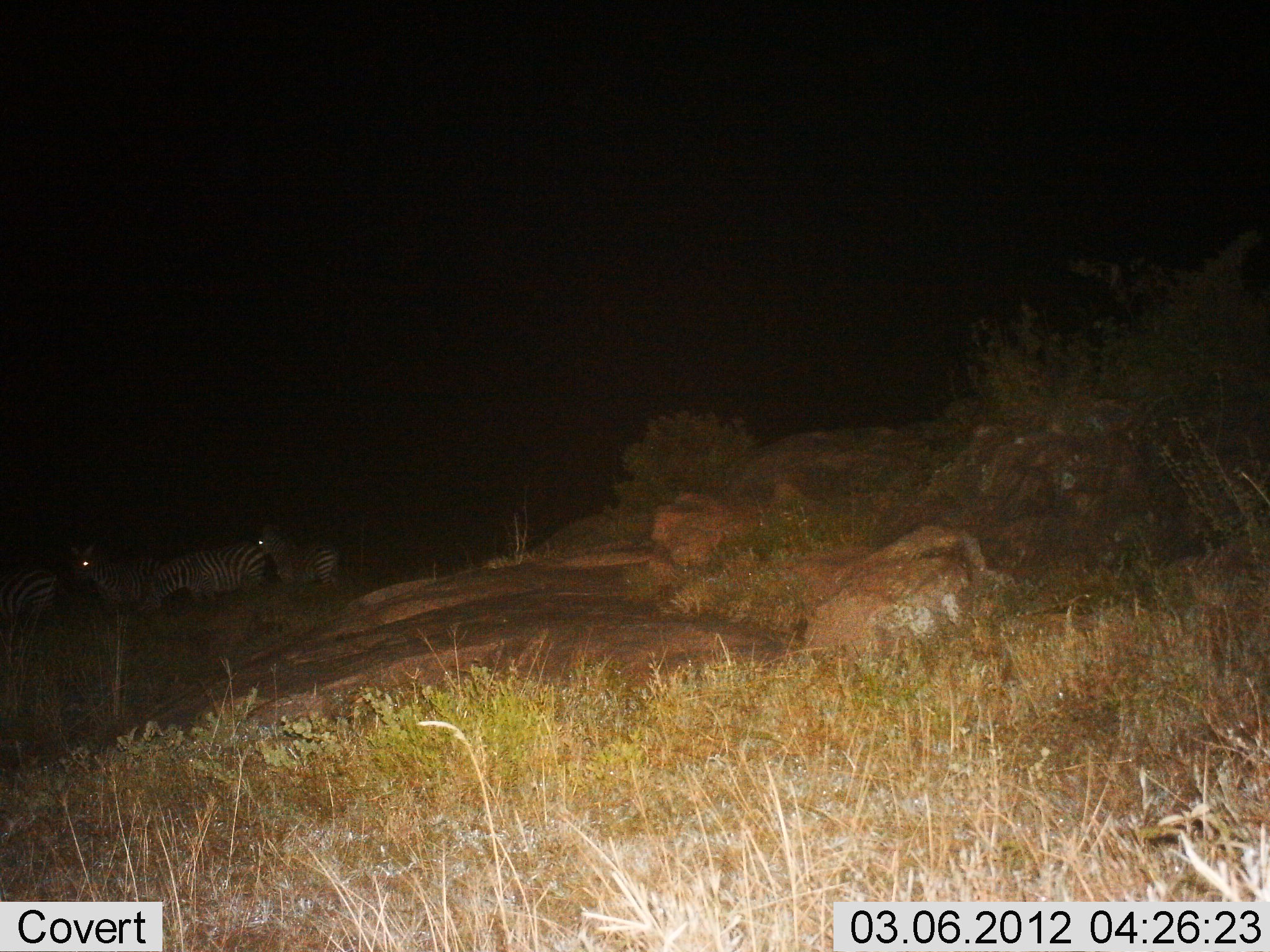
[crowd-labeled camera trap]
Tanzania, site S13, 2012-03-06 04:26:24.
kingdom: Animalia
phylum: Chordata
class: Mammalia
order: Perissodactyla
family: Equidae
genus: Equus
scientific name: Equus quagga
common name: plains zebra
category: zebra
Zebra (plains zebra) (Equus quagga), count 4. Behavior (volunteer vote fractions): standing 73%, resting 13%, moving 20%, interacting 0%. Young present (vote fraction): 3%. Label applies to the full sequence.